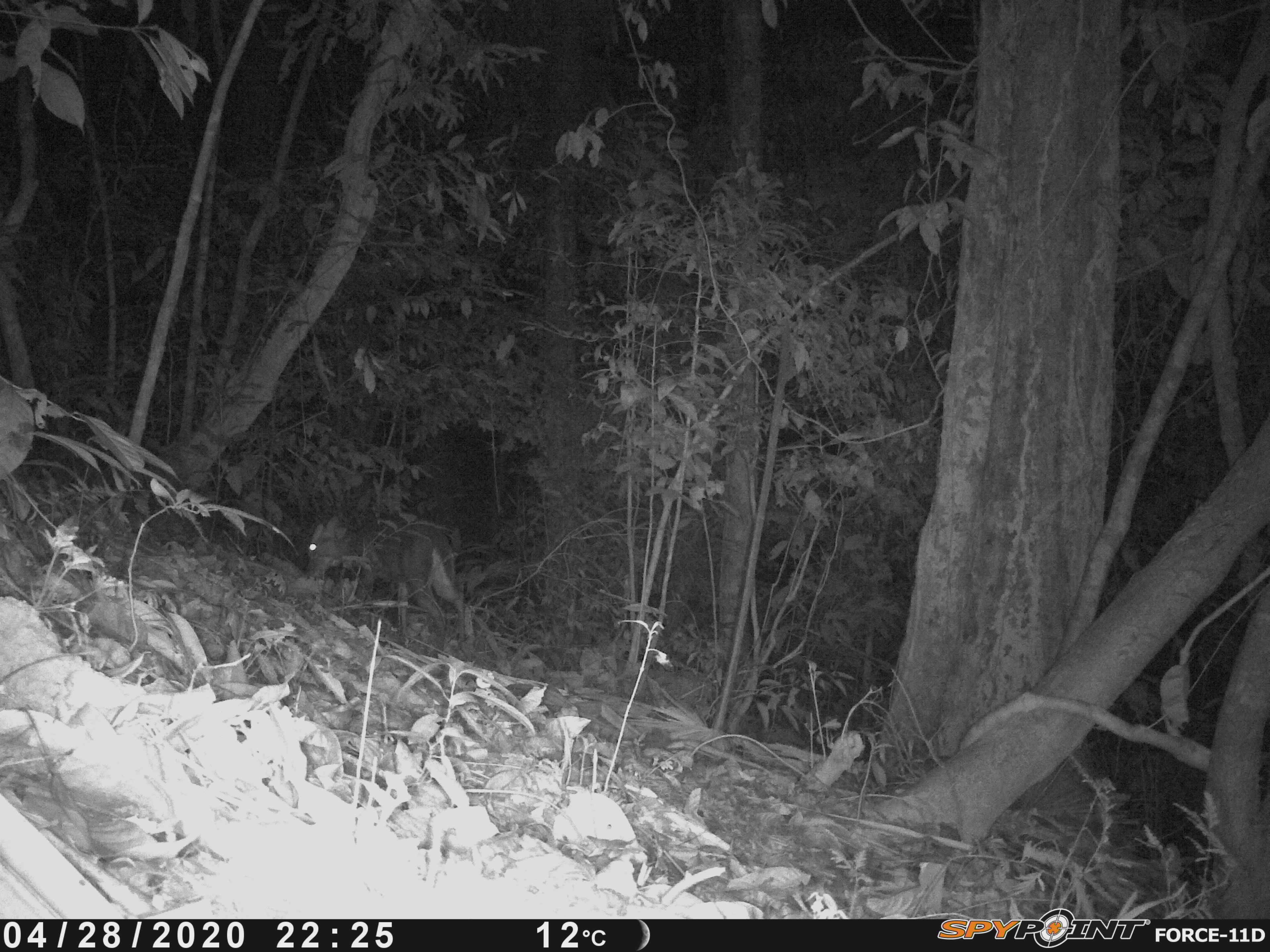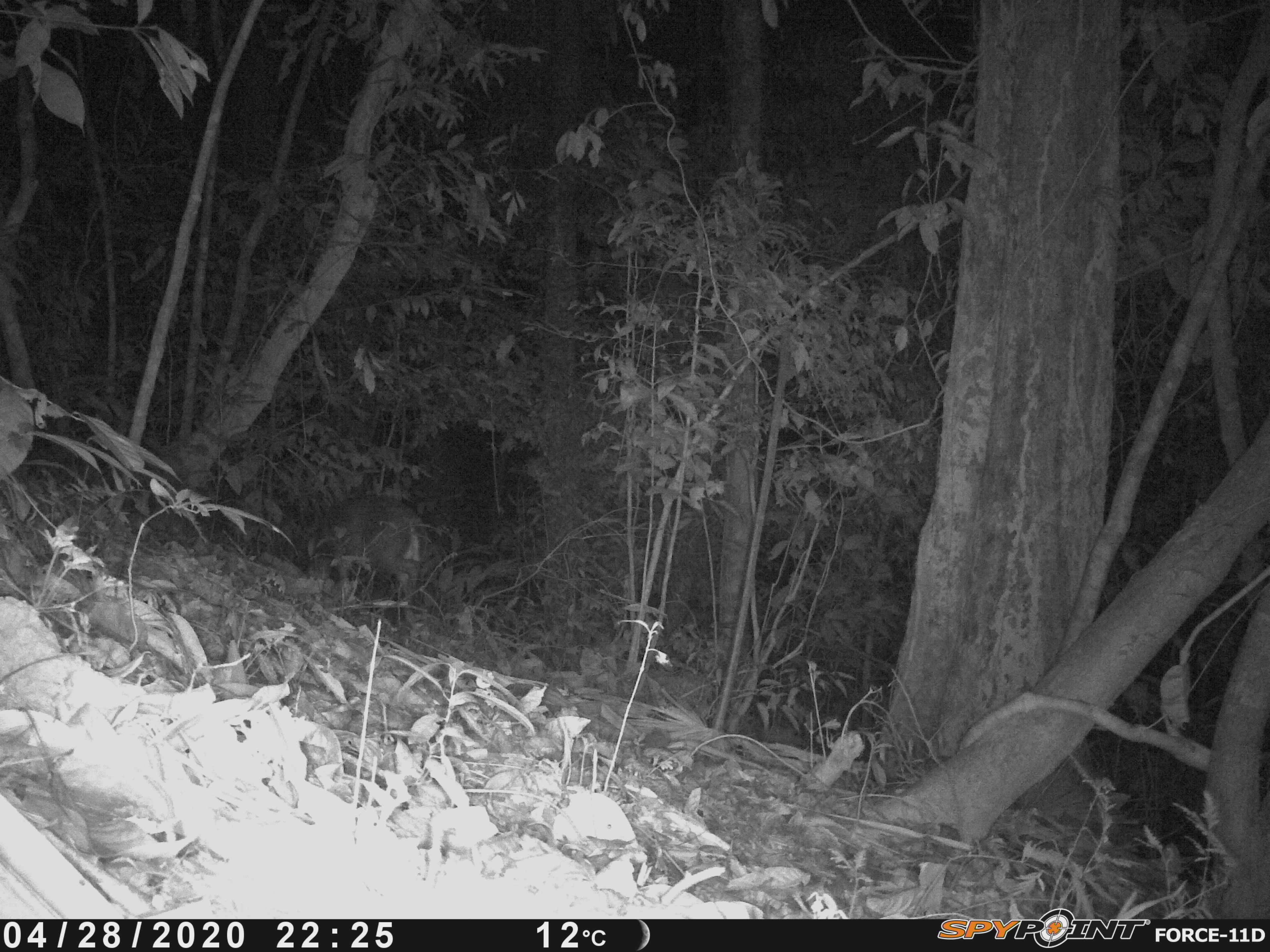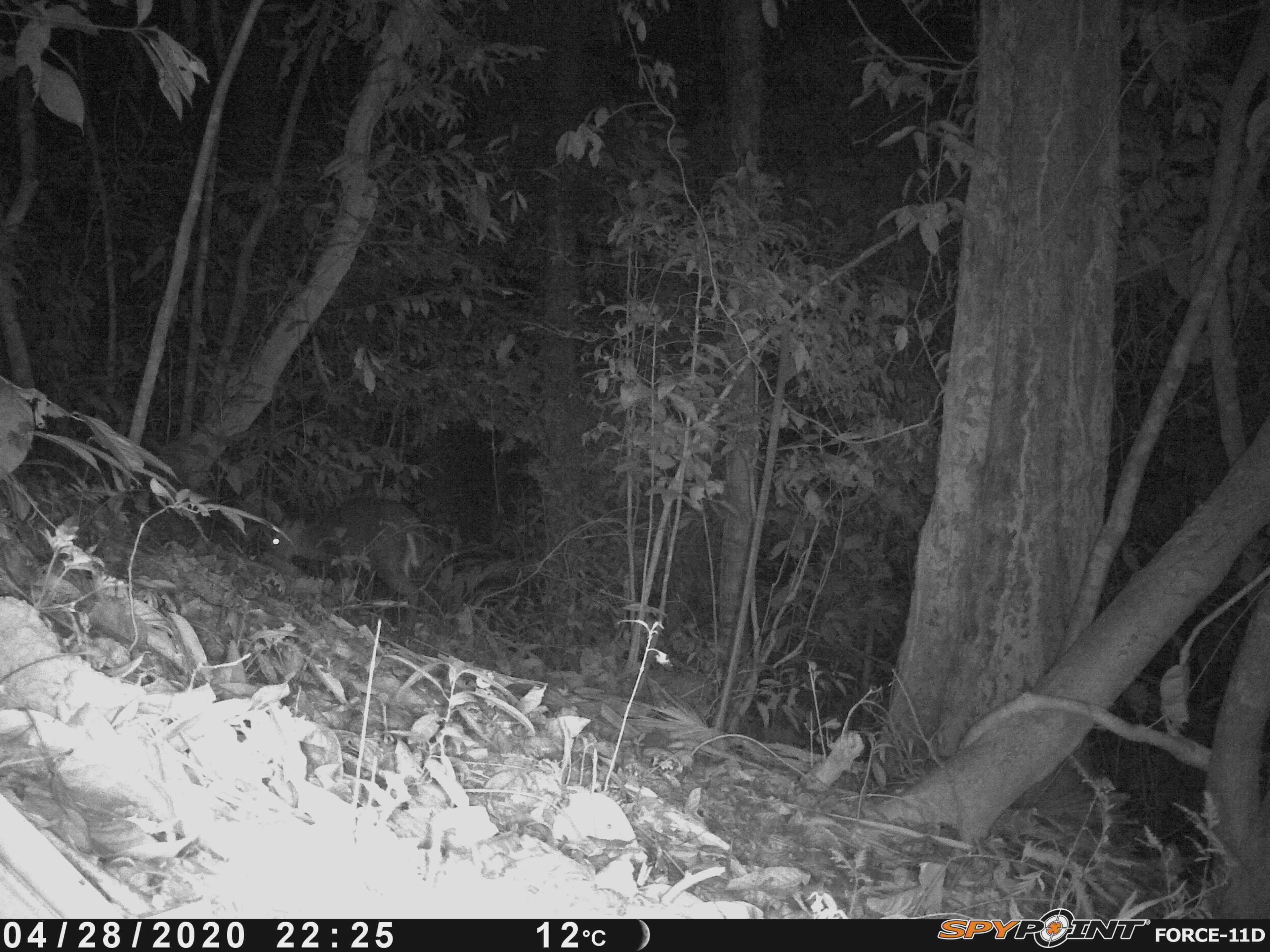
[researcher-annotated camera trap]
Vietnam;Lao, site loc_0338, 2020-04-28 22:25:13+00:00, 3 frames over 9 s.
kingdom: Animalia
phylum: Chordata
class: Mammalia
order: Artiodactyla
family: Cervidae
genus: Muntiacus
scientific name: Muntiacus rooseveltorum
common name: roosevelt's muntjac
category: roosevelts muntjac group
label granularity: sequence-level